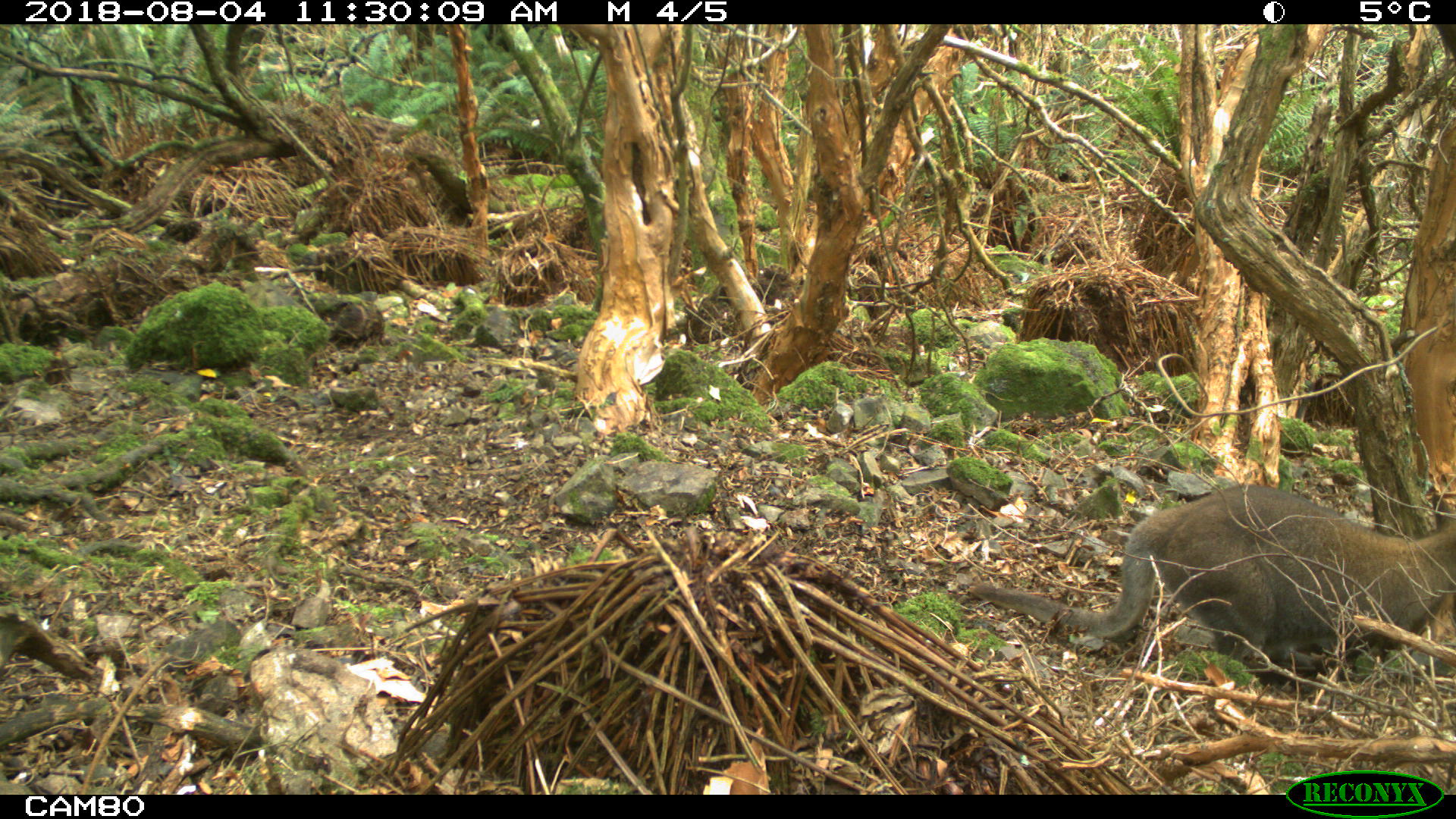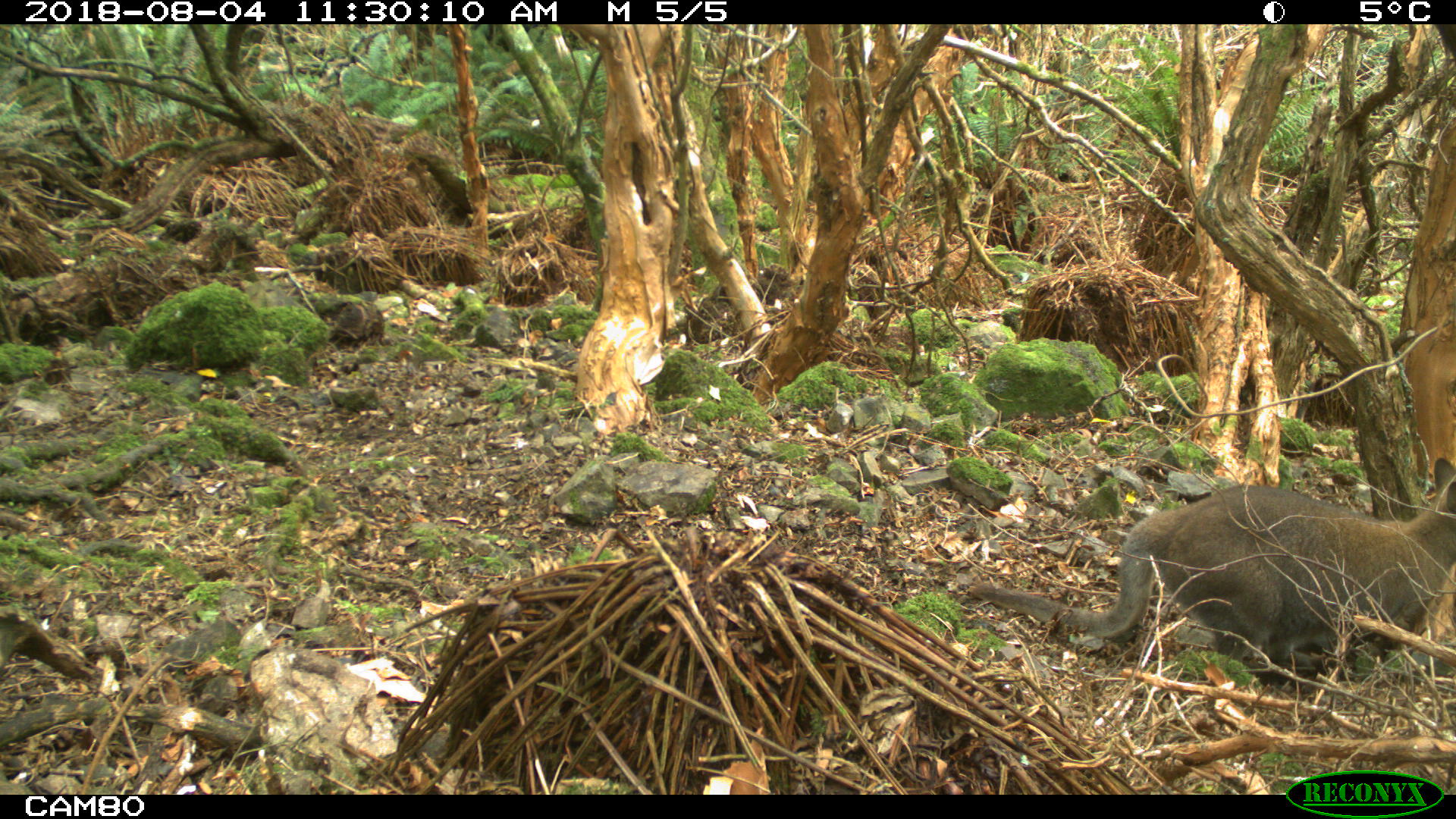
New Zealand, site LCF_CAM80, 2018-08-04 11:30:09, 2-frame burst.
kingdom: Animalia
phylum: Chordata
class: Mammalia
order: Diprotodontia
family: Macropodidae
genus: Notamacropus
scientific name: Notamacropus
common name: wallaby